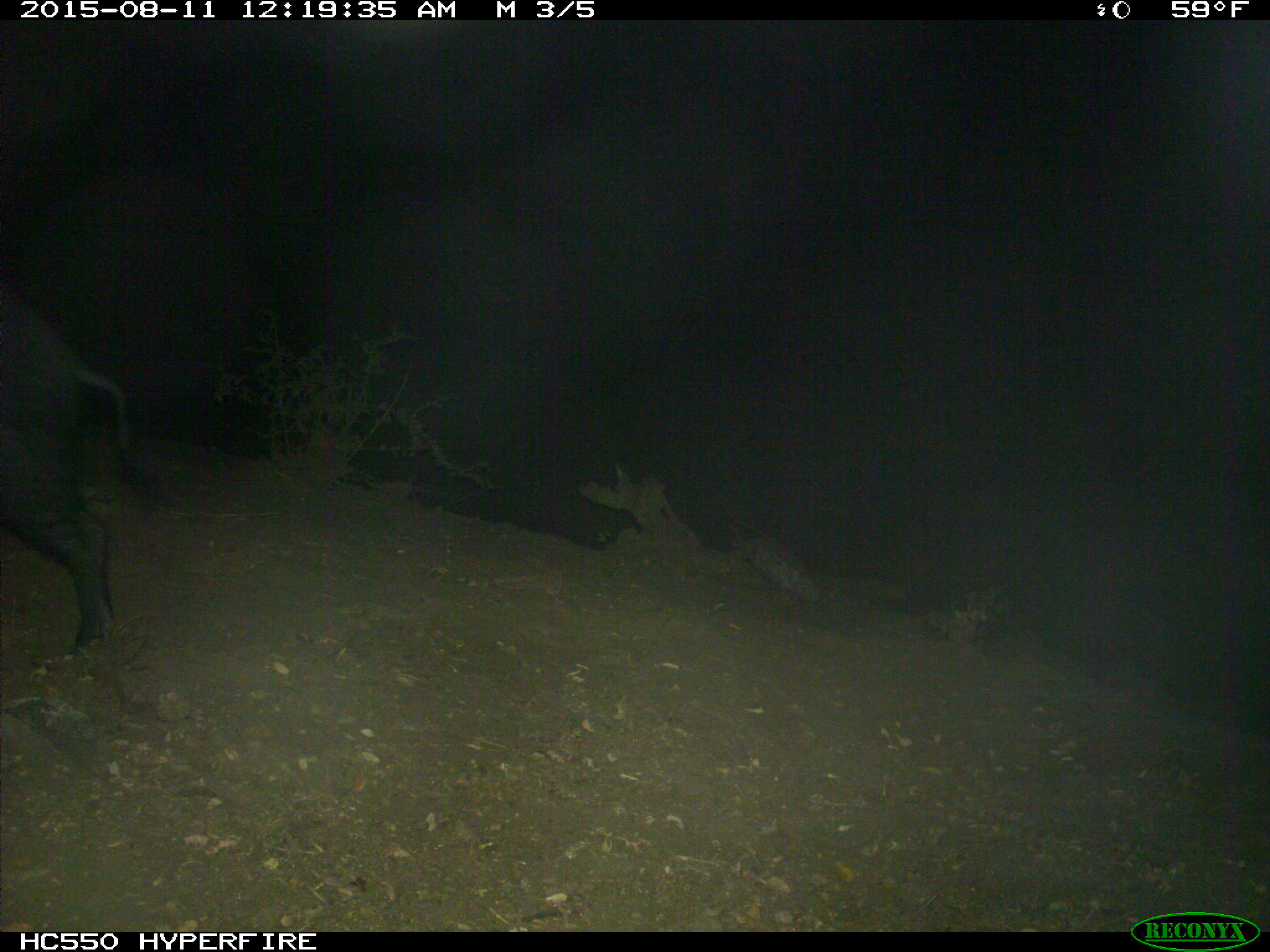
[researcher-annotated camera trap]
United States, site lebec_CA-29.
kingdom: Animalia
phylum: Chordata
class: Mammalia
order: Artiodactyla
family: Suidae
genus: Sus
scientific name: Sus scrofa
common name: wild boar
Sus scrofa (wild boar).